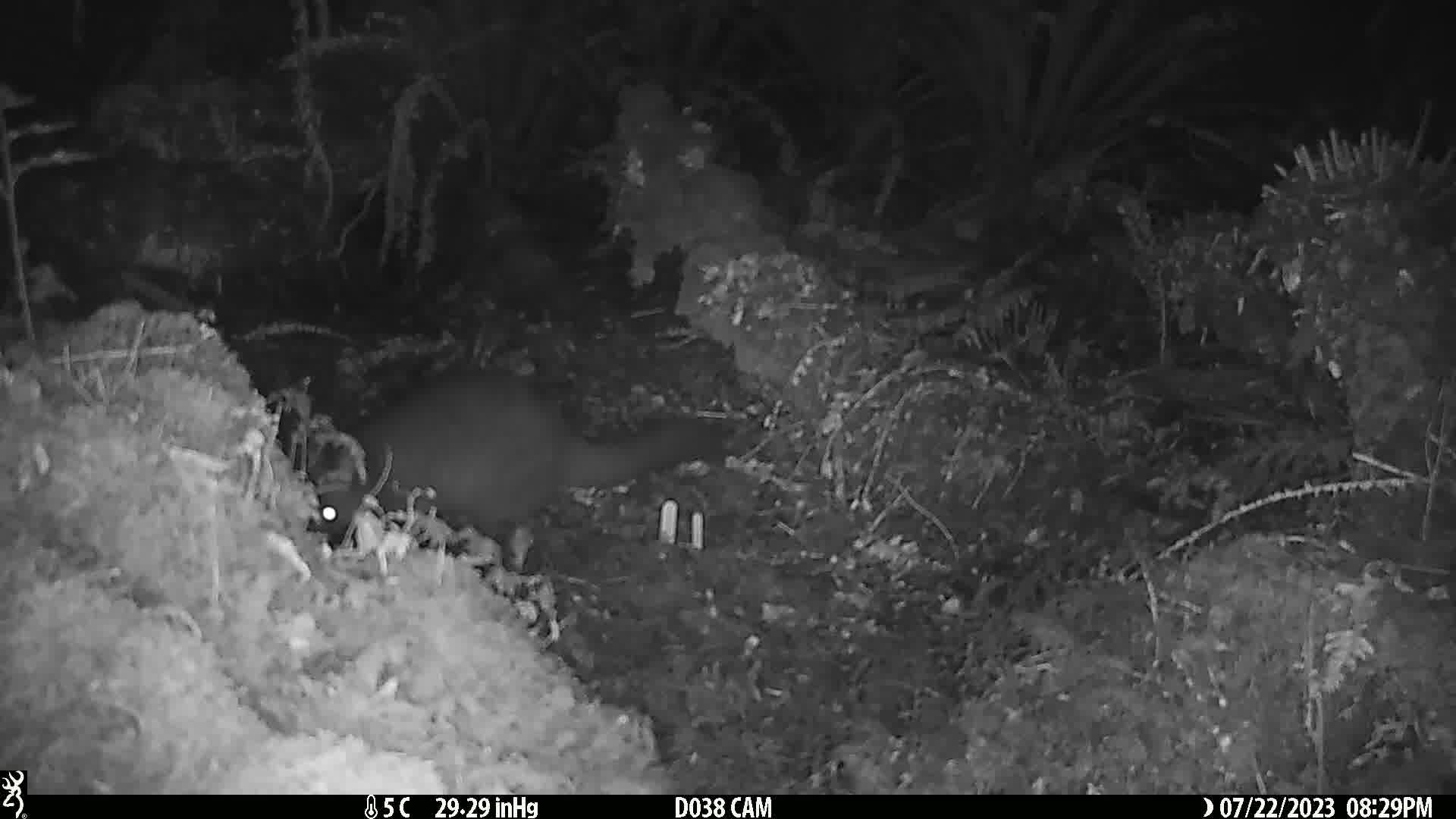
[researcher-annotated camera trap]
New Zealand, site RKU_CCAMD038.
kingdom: Animalia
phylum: Chordata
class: Mammalia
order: Diprotodontia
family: Phalangeridae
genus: Trichosurus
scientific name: Trichosurus vulpecula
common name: common brushtail possum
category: possum